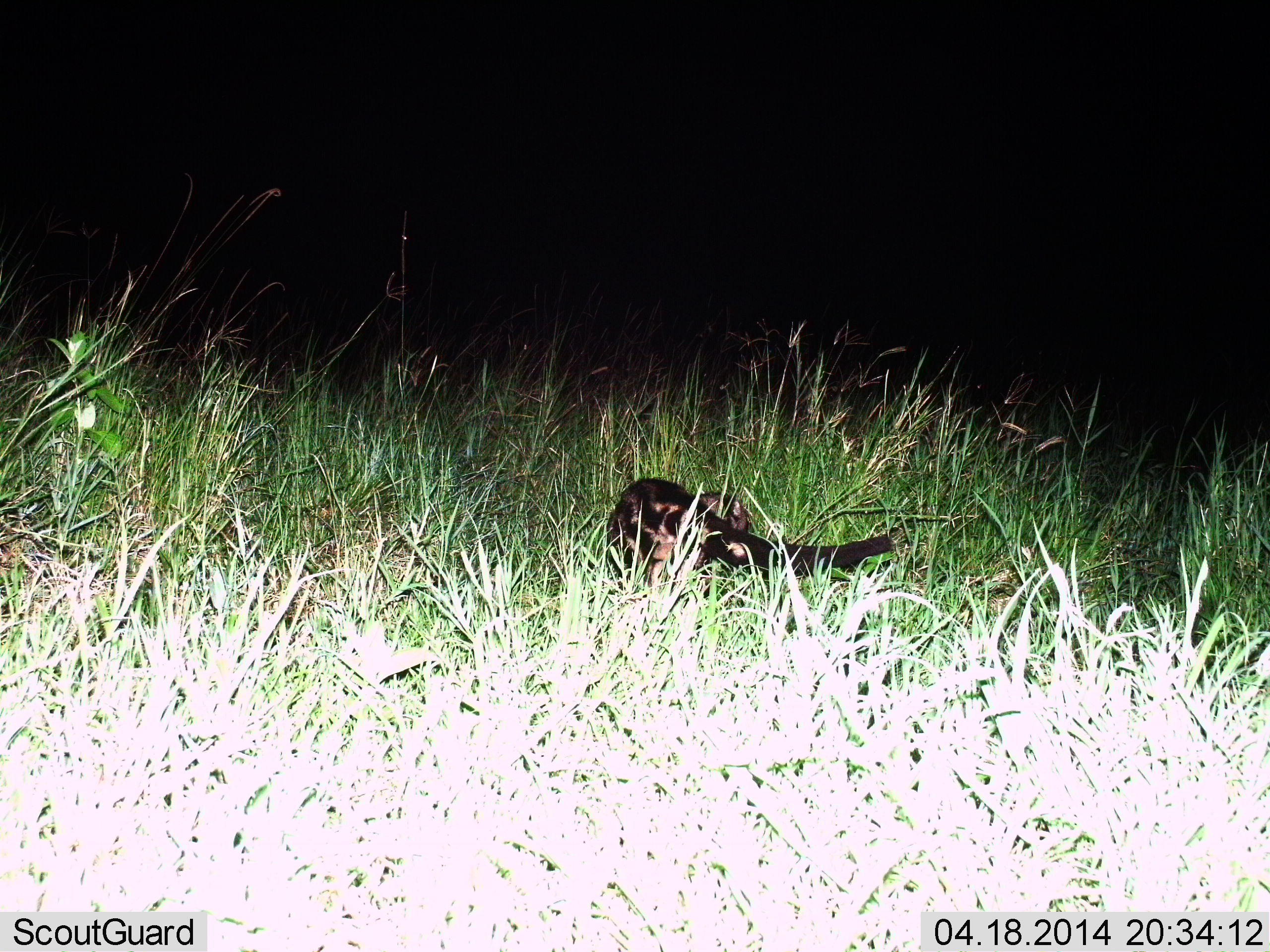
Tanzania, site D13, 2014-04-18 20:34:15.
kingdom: Animalia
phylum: Chordata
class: Mammalia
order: Carnivora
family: Viverridae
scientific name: Viverridae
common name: civet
Civet (Viverridae), count 1. Behavior (volunteer vote fractions): standing 70%, resting 0%, moving 30%, interacting 0%. Young present (vote fraction): 0%. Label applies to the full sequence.